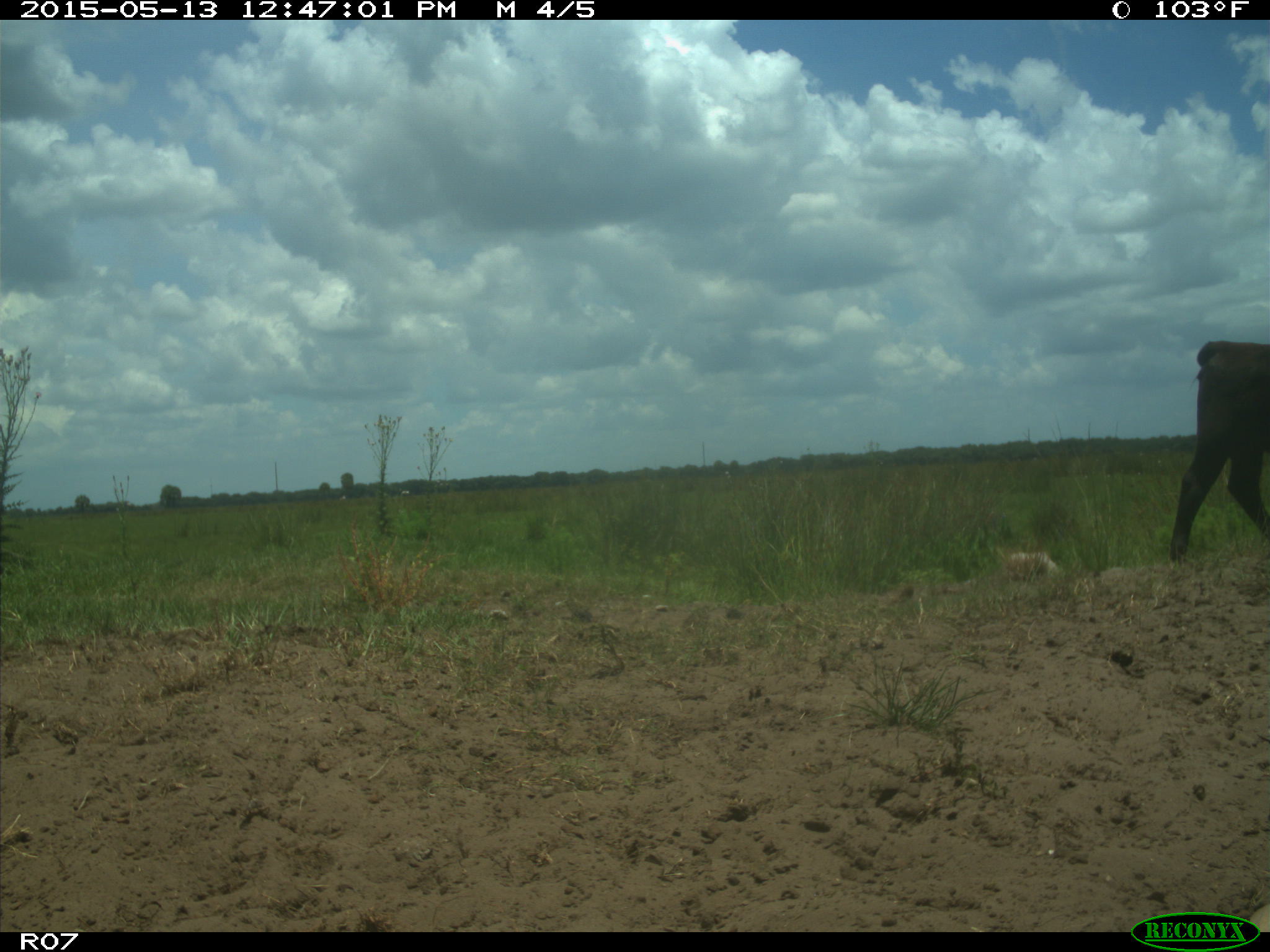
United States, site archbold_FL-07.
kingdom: Animalia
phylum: Chordata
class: Mammalia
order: Artiodactyla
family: Bovidae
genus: Bos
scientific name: Bos taurus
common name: domestic cow